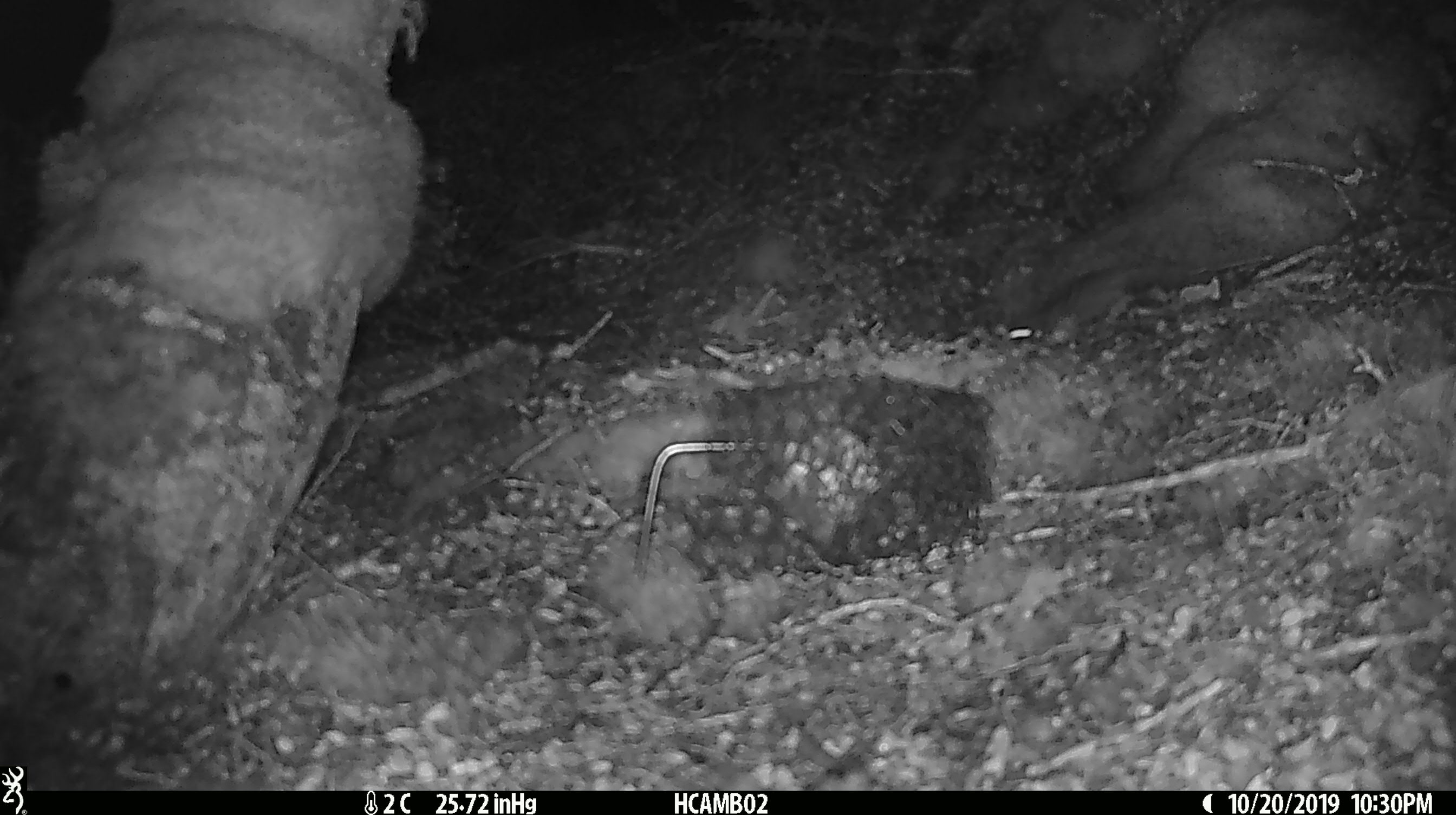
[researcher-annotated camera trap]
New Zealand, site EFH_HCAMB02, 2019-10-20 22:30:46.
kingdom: Animalia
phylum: Chordata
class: Mammalia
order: Rodentia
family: Muridae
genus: Mus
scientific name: Mus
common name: mouse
Mouse (Mus).